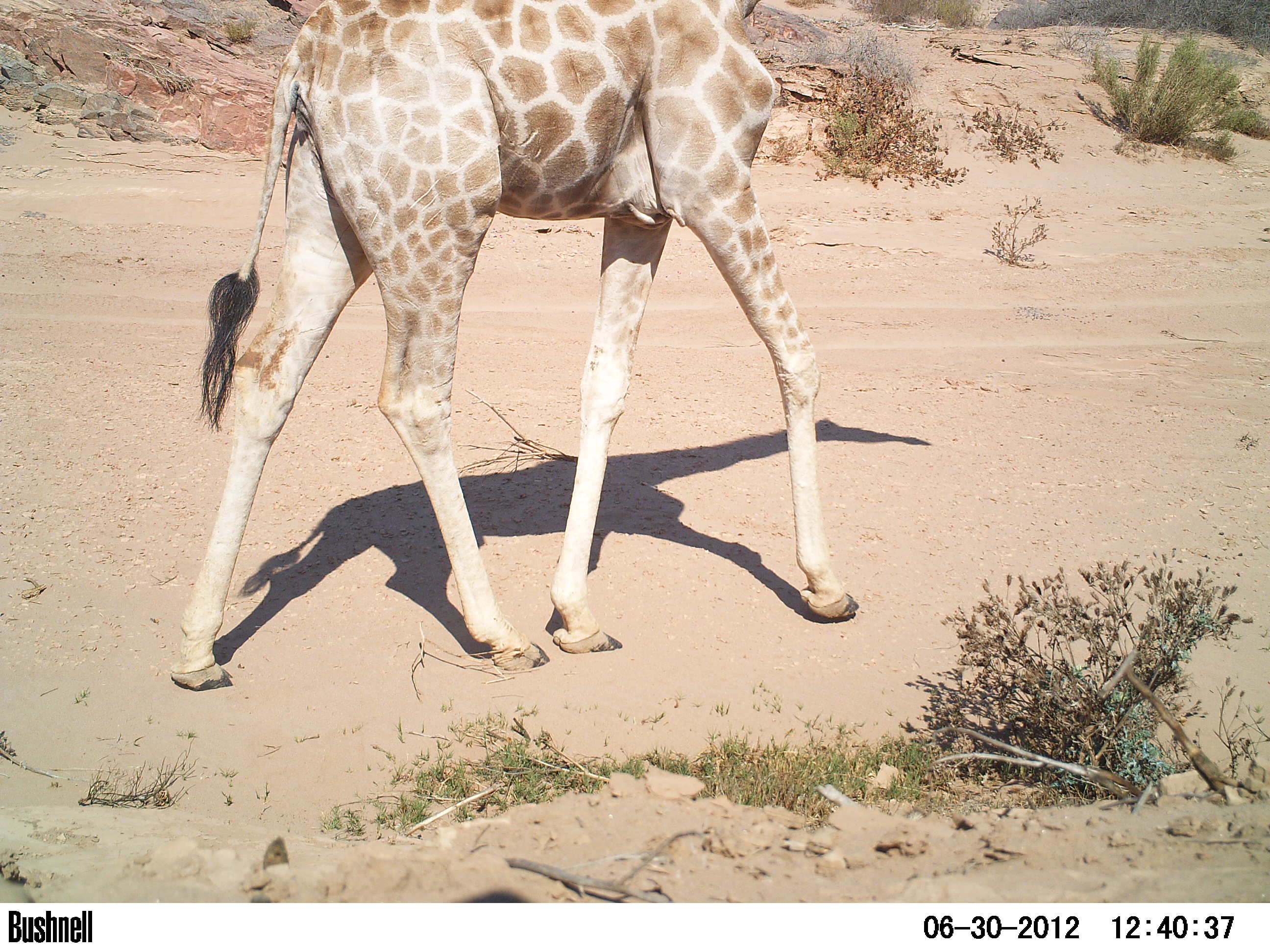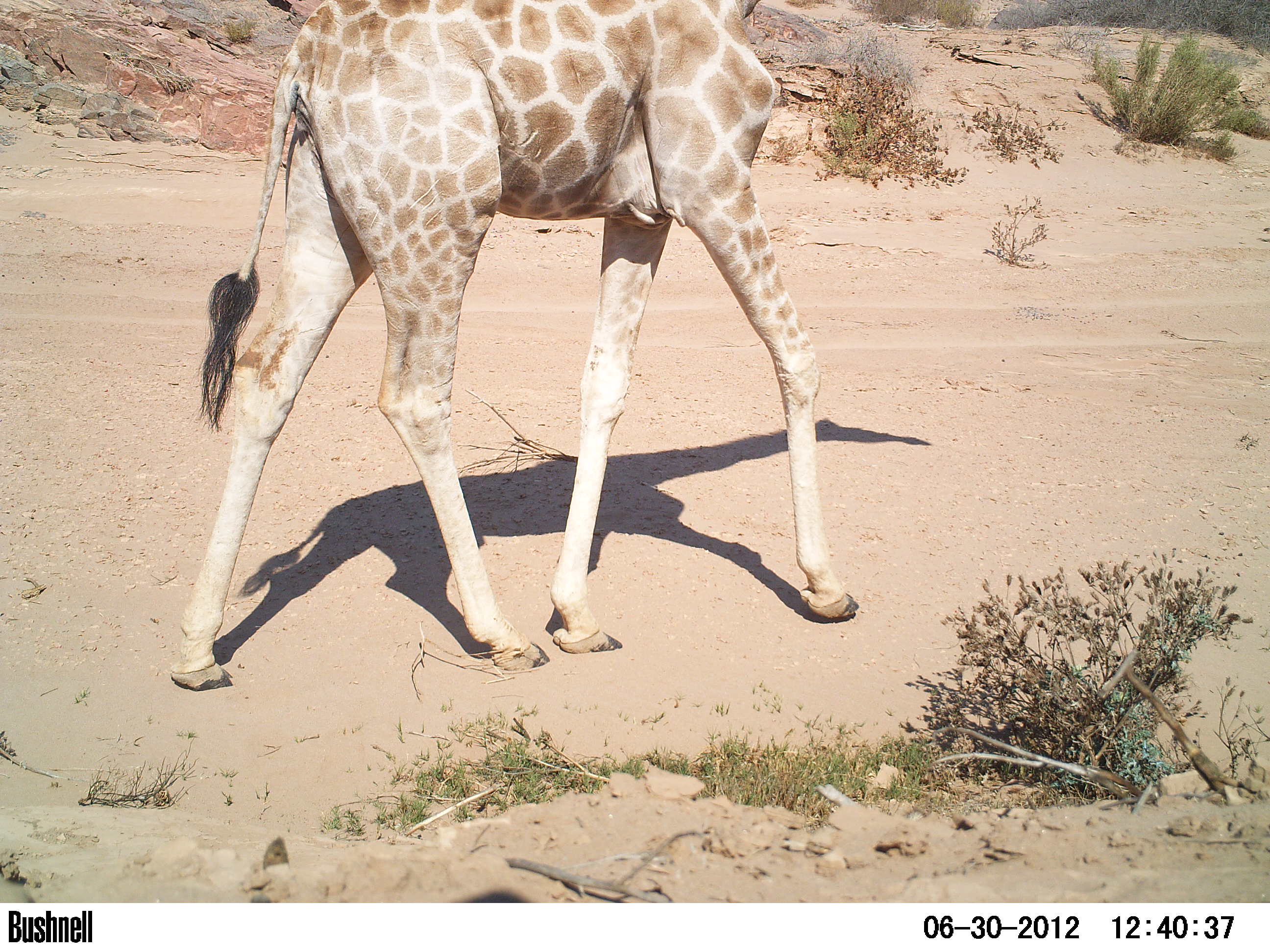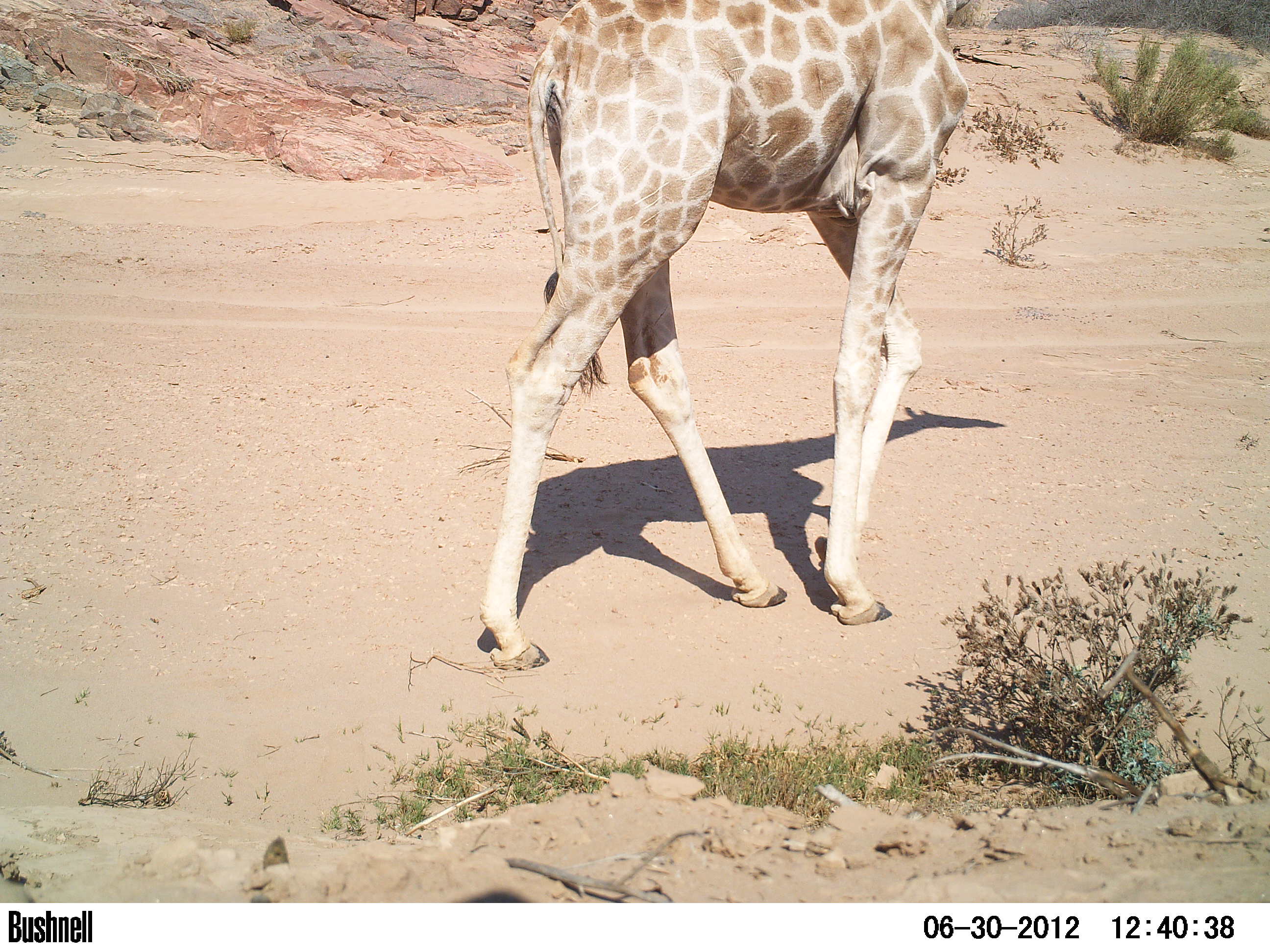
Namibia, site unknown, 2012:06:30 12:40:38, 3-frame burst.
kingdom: Animalia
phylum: Chordata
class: Mammalia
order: Artiodactyla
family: Giraffidae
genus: Giraffa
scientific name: Giraffa camelopardalis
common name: giraffe